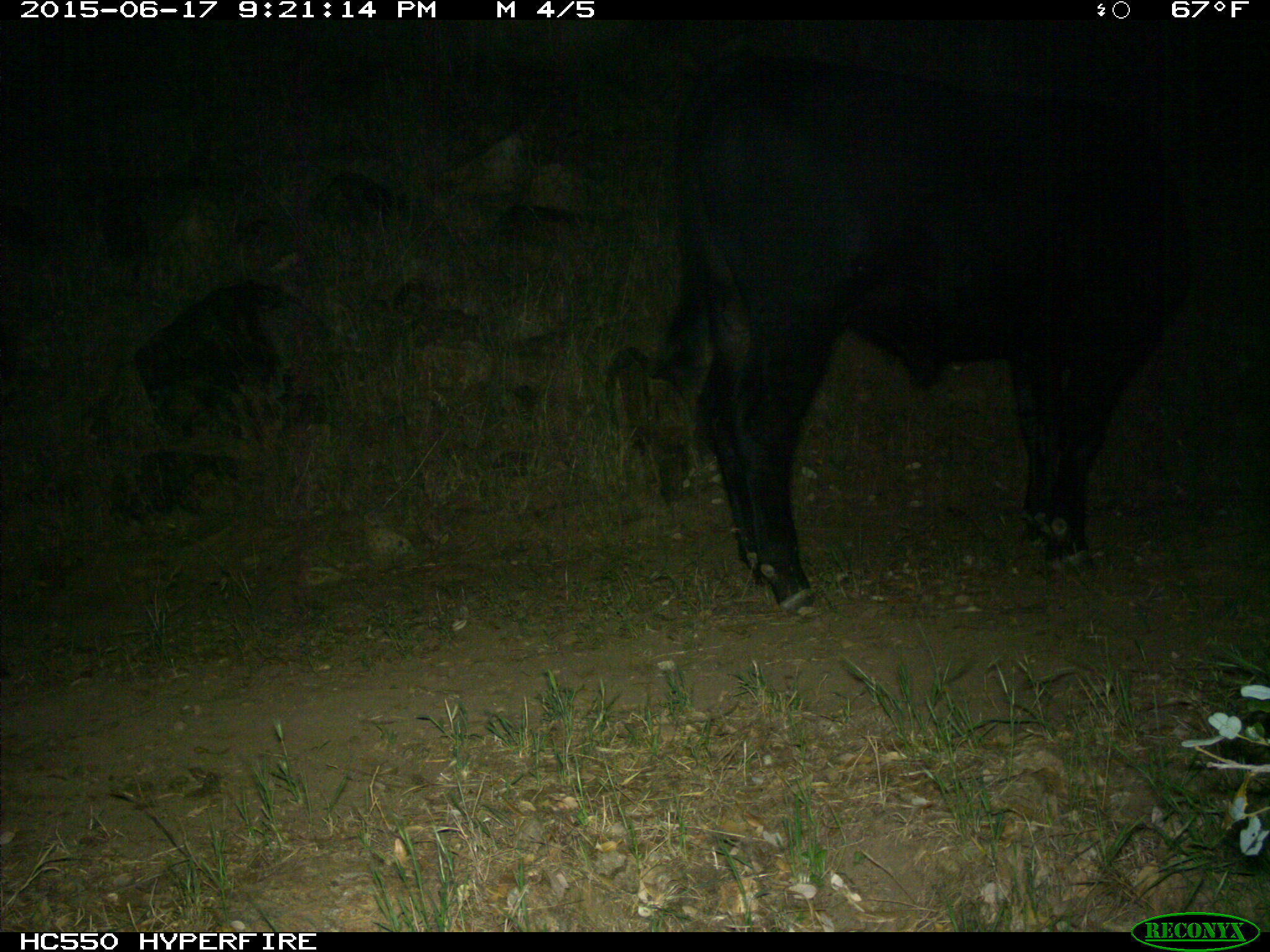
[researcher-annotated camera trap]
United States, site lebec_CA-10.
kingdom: Animalia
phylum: Chordata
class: Mammalia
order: Artiodactyla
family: Bovidae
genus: Bos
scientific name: Bos taurus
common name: domestic cow